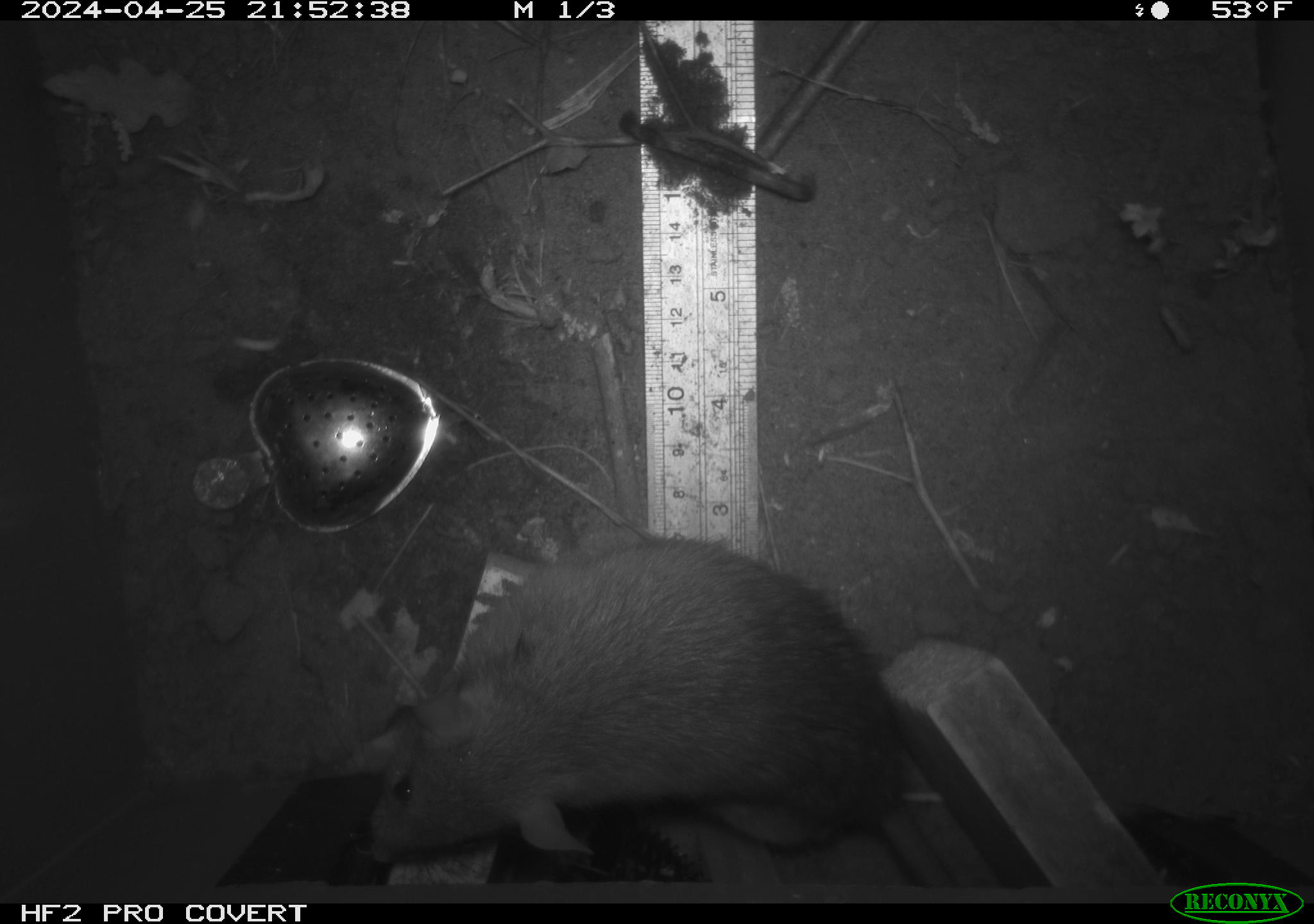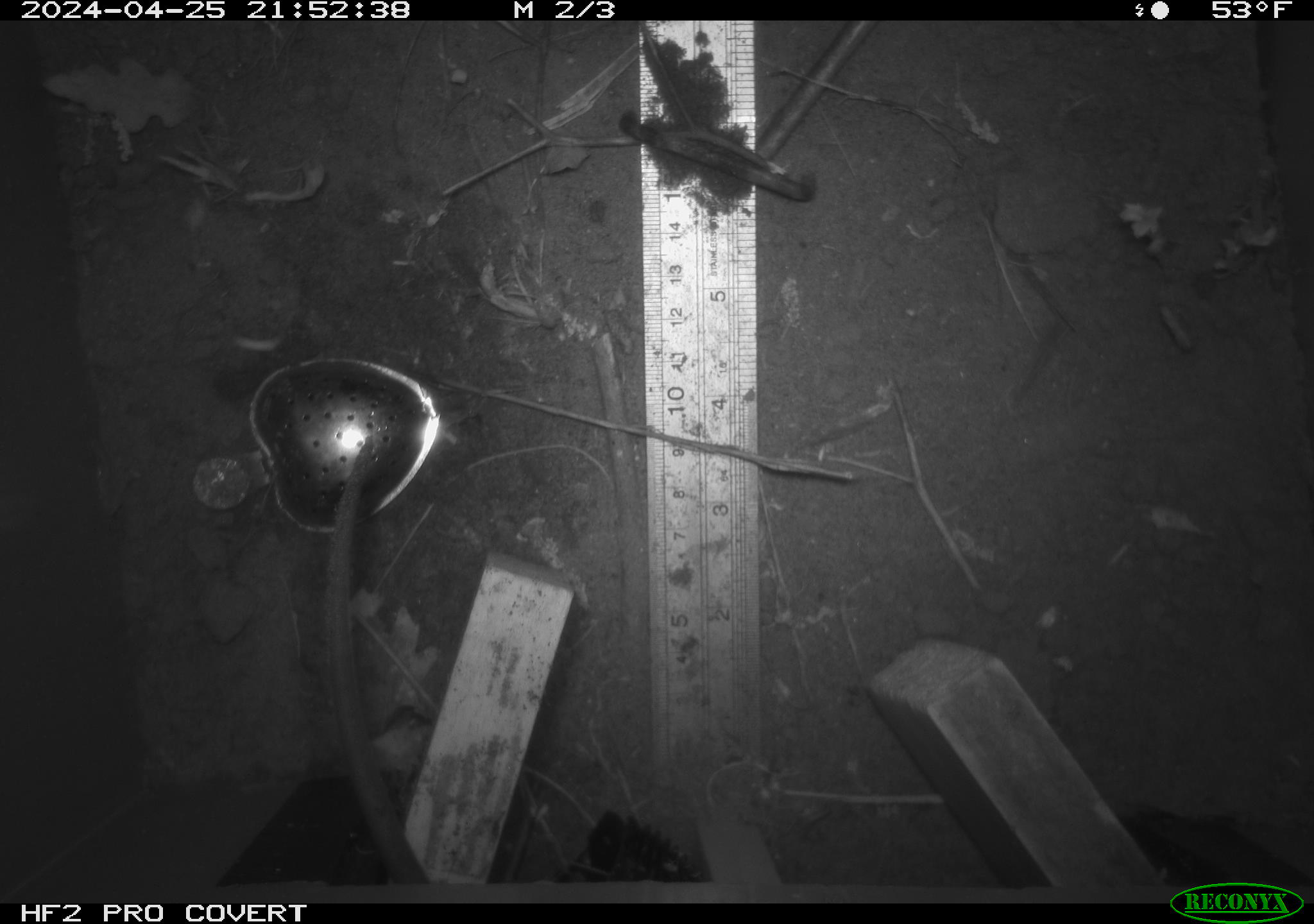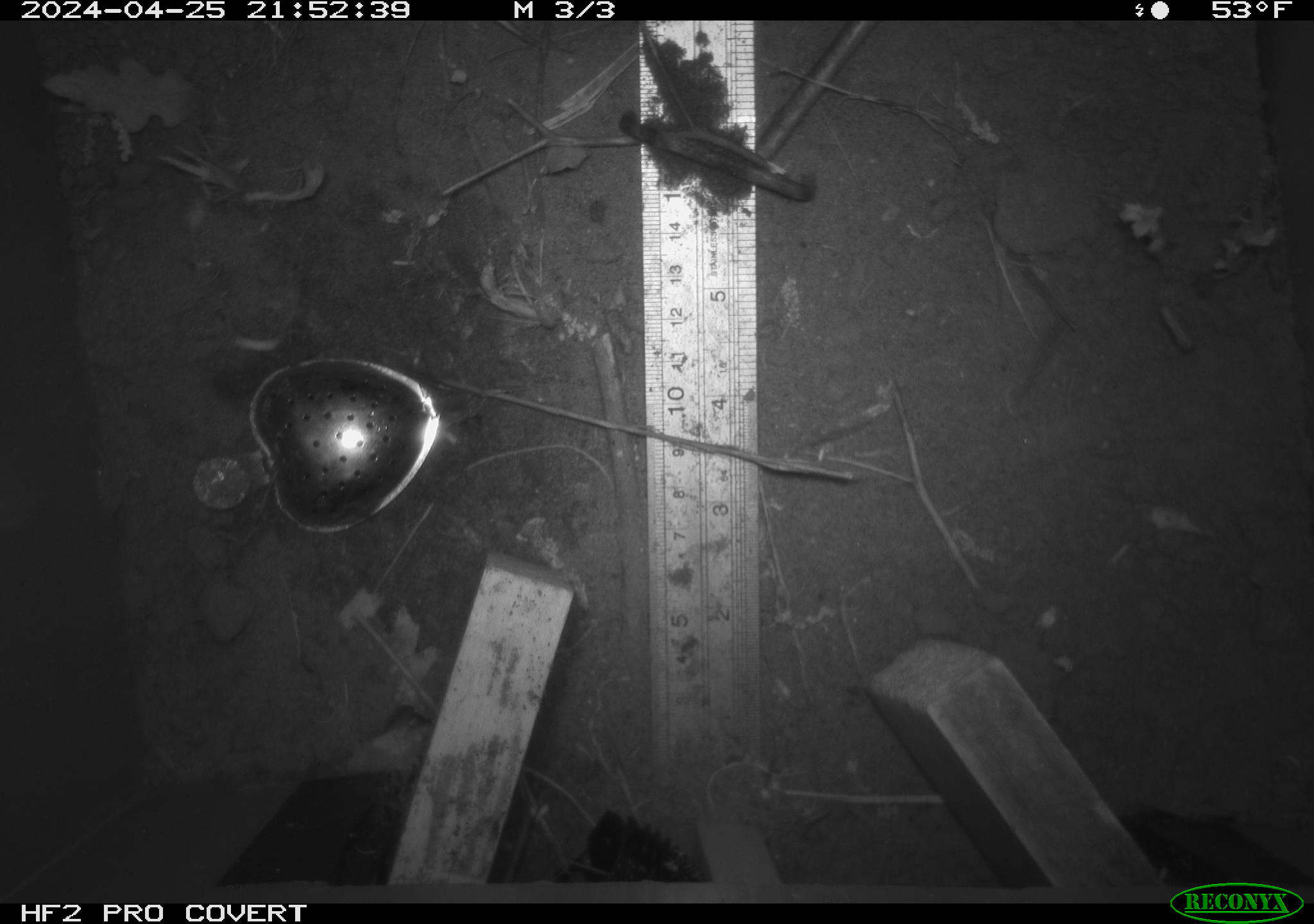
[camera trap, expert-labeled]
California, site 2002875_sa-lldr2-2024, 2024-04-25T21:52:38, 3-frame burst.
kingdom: Animalia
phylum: Chordata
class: Mammalia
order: Rodentia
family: Muridae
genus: Rattus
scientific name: Rattus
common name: rat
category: rattus species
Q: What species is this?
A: Rattus species (rat) (Rattus).